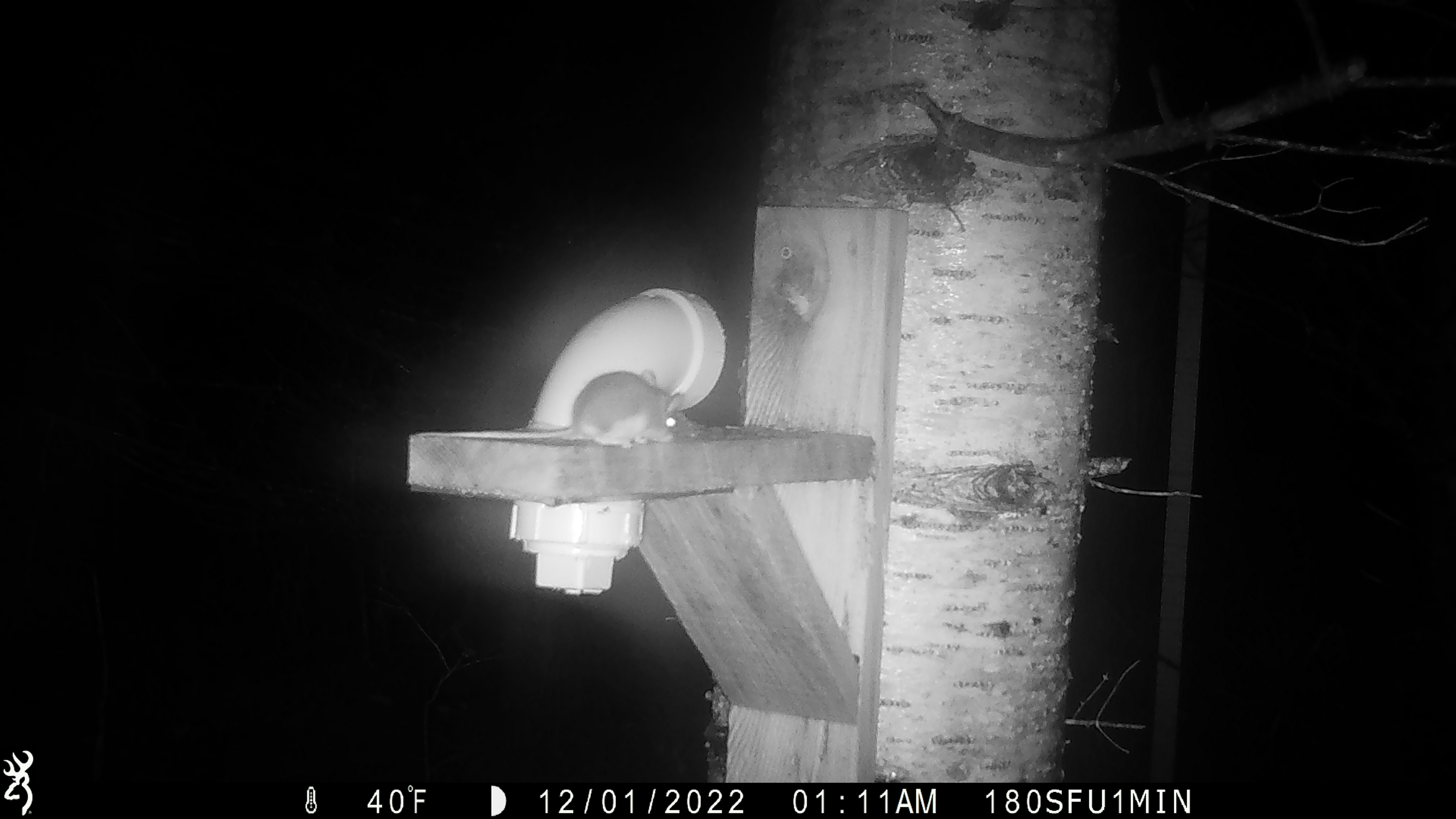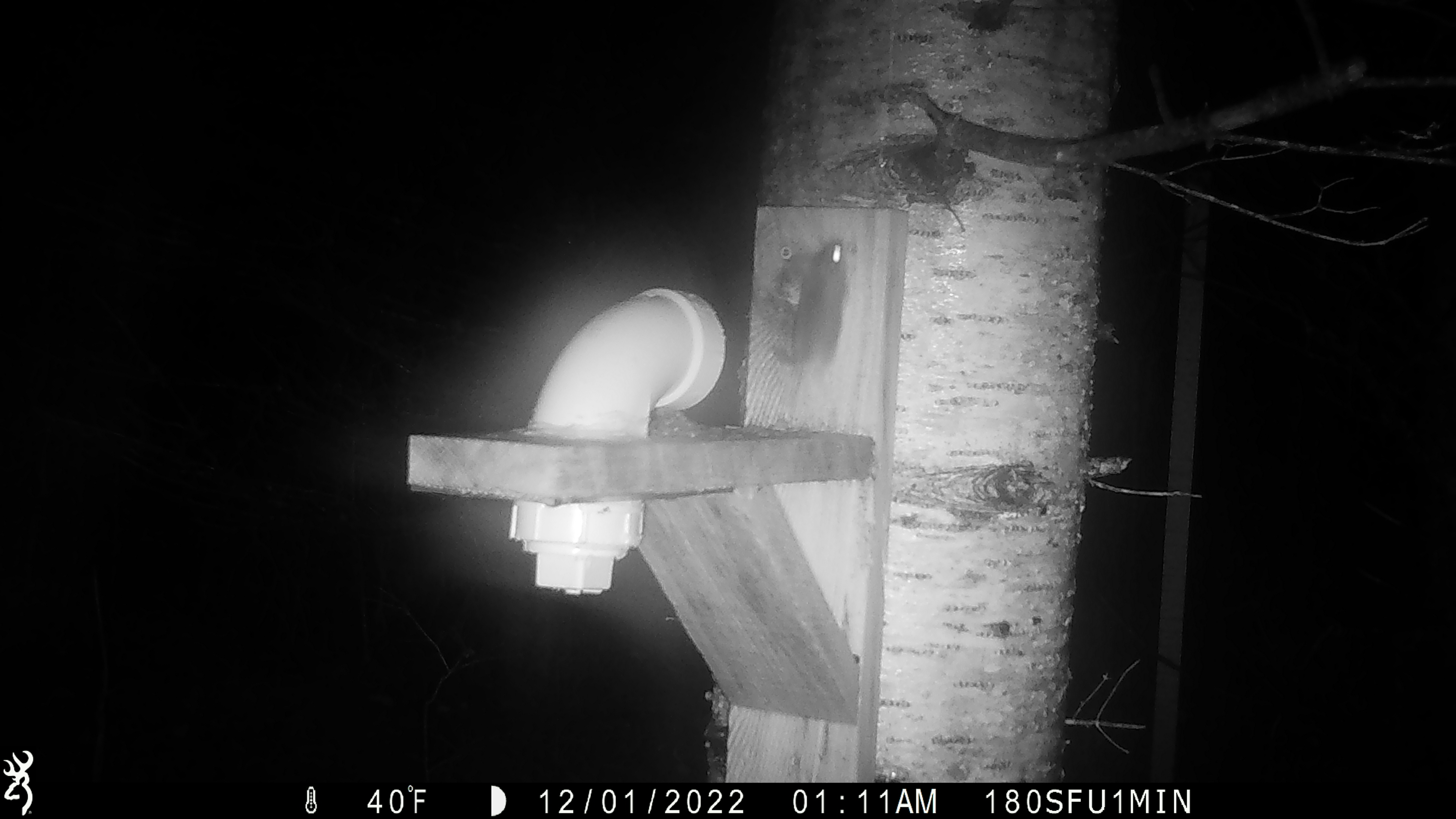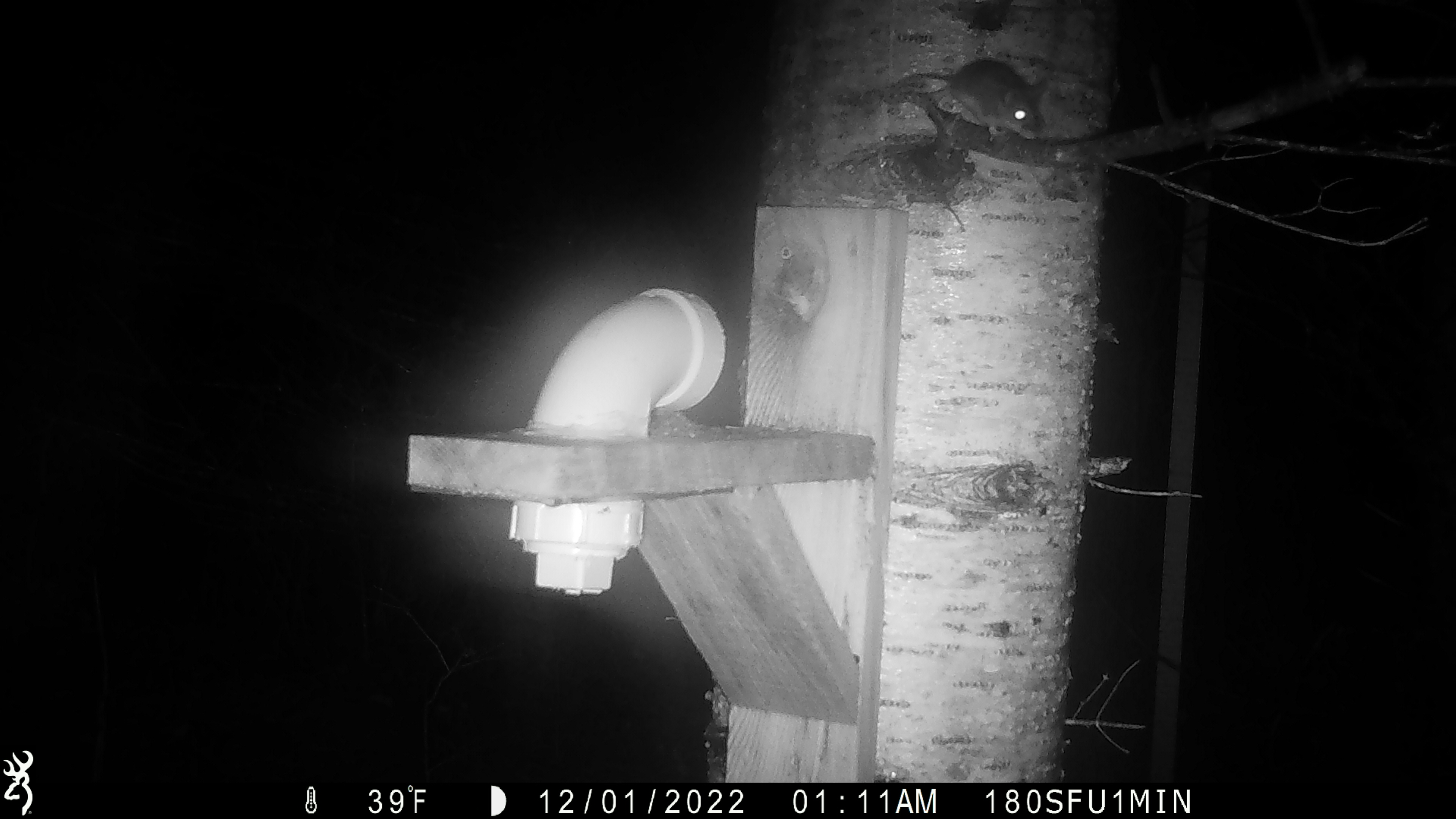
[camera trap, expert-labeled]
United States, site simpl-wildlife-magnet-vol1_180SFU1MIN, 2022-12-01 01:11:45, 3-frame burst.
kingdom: Animalia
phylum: Chordata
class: Mammalia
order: Rodentia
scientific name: Rodentia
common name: mouse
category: mouse sp.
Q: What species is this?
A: Mouse sp. (mouse) (Rodentia).